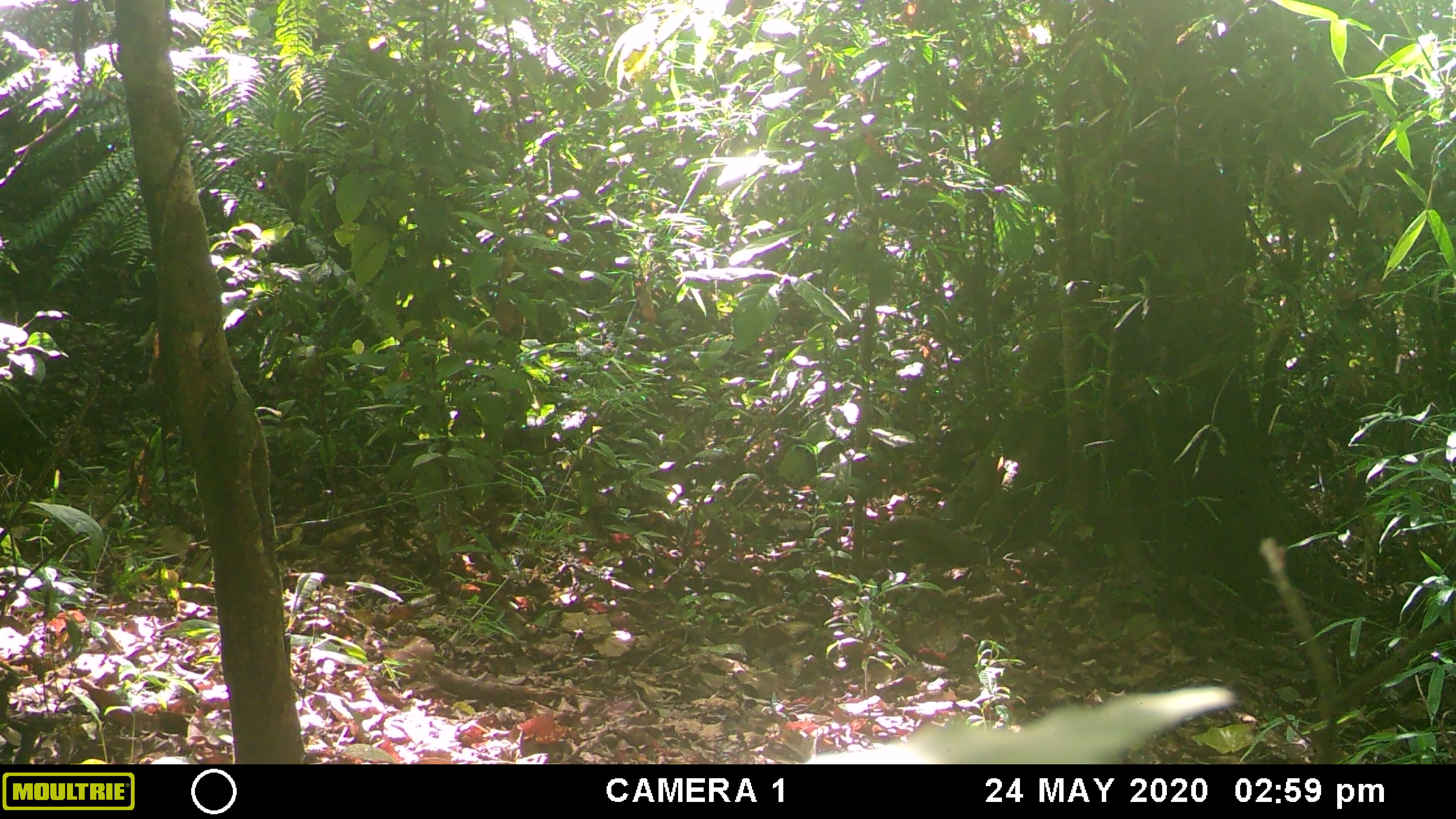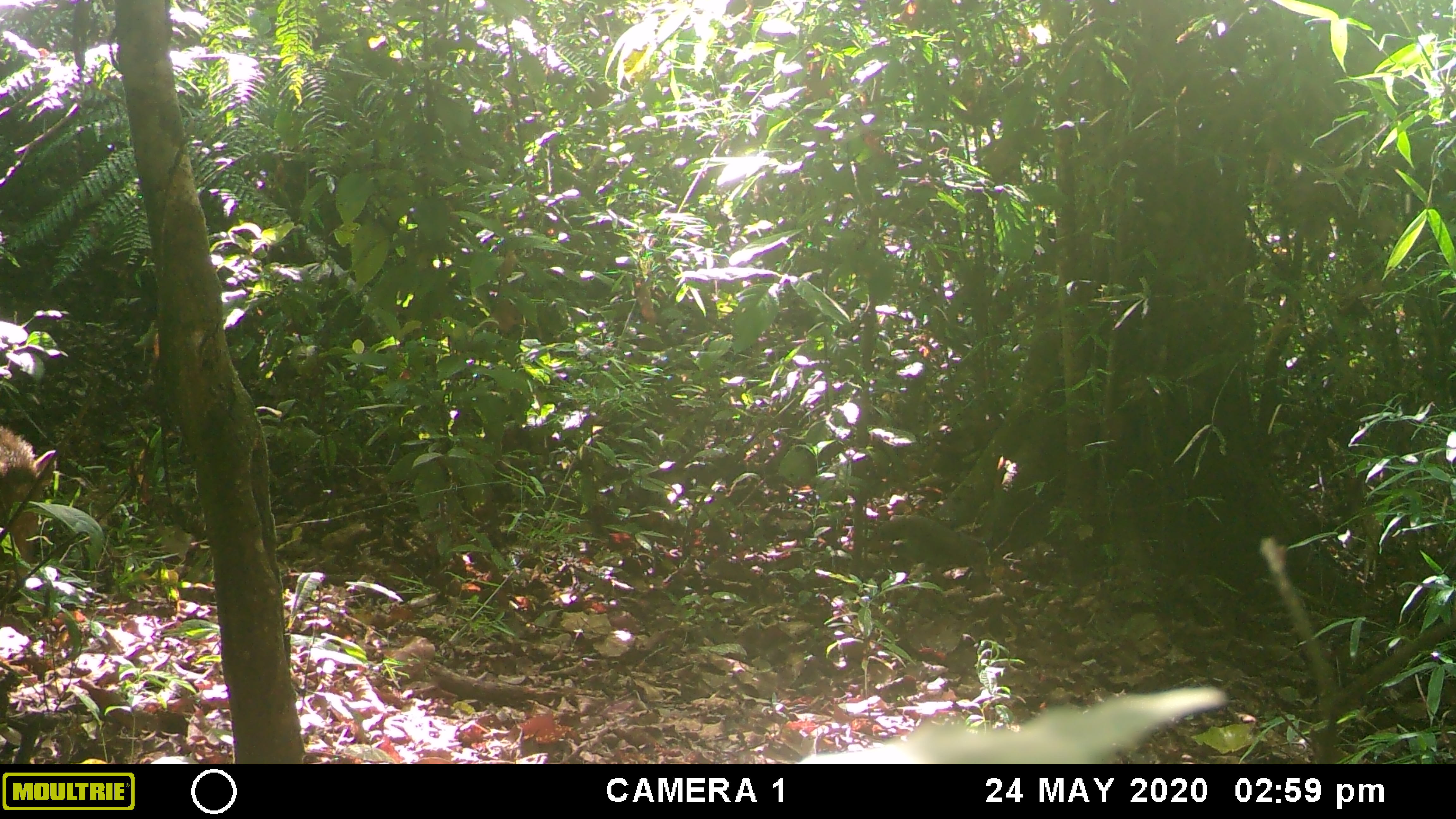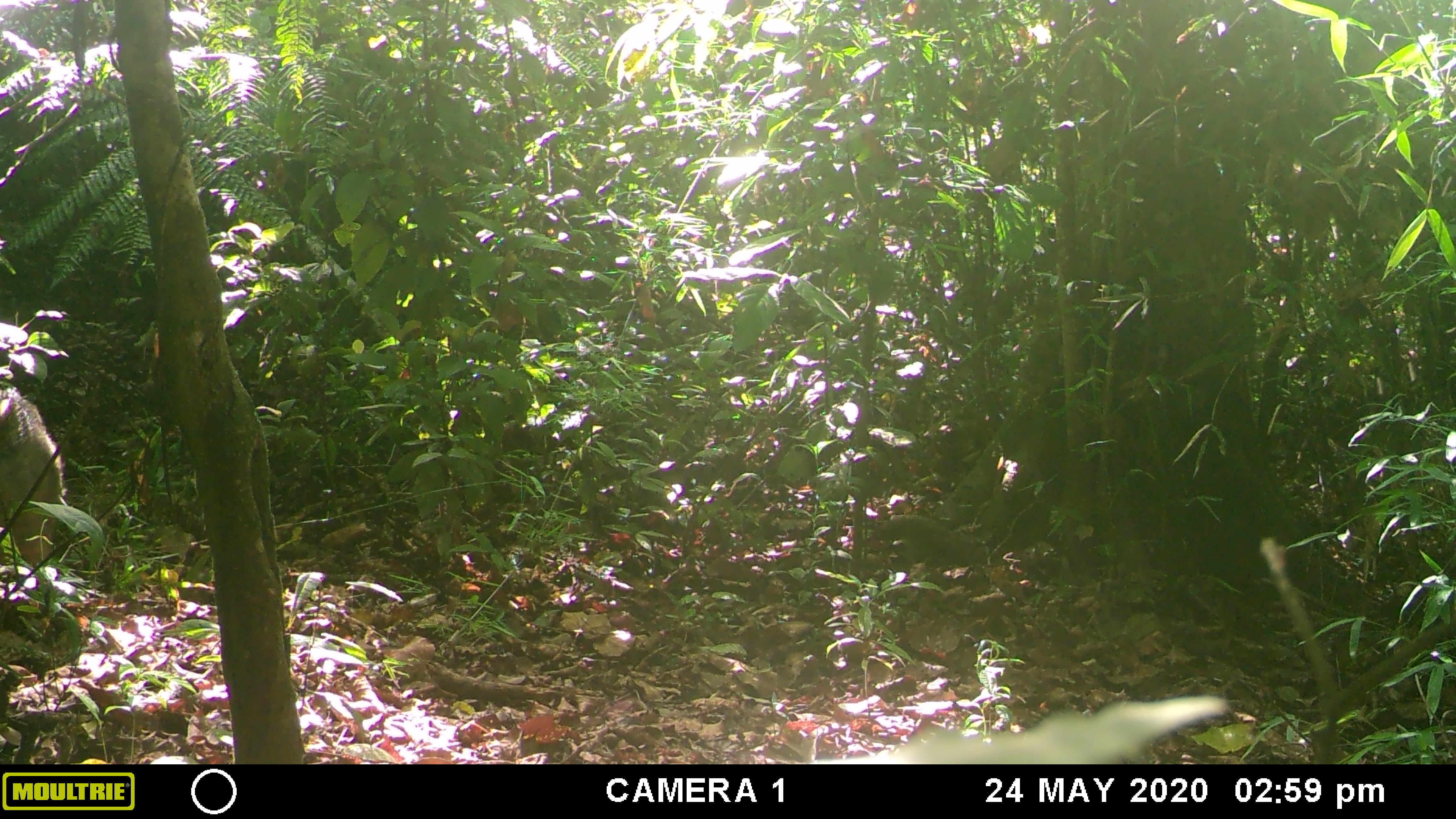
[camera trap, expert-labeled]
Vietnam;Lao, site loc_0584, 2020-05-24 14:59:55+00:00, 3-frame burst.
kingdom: Animalia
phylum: Chordata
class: Mammalia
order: Artiodactyla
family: Suidae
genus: Sus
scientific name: Sus scrofa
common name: eurasian wild pig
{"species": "eurasian wild pig (Sus scrofa)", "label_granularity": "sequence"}